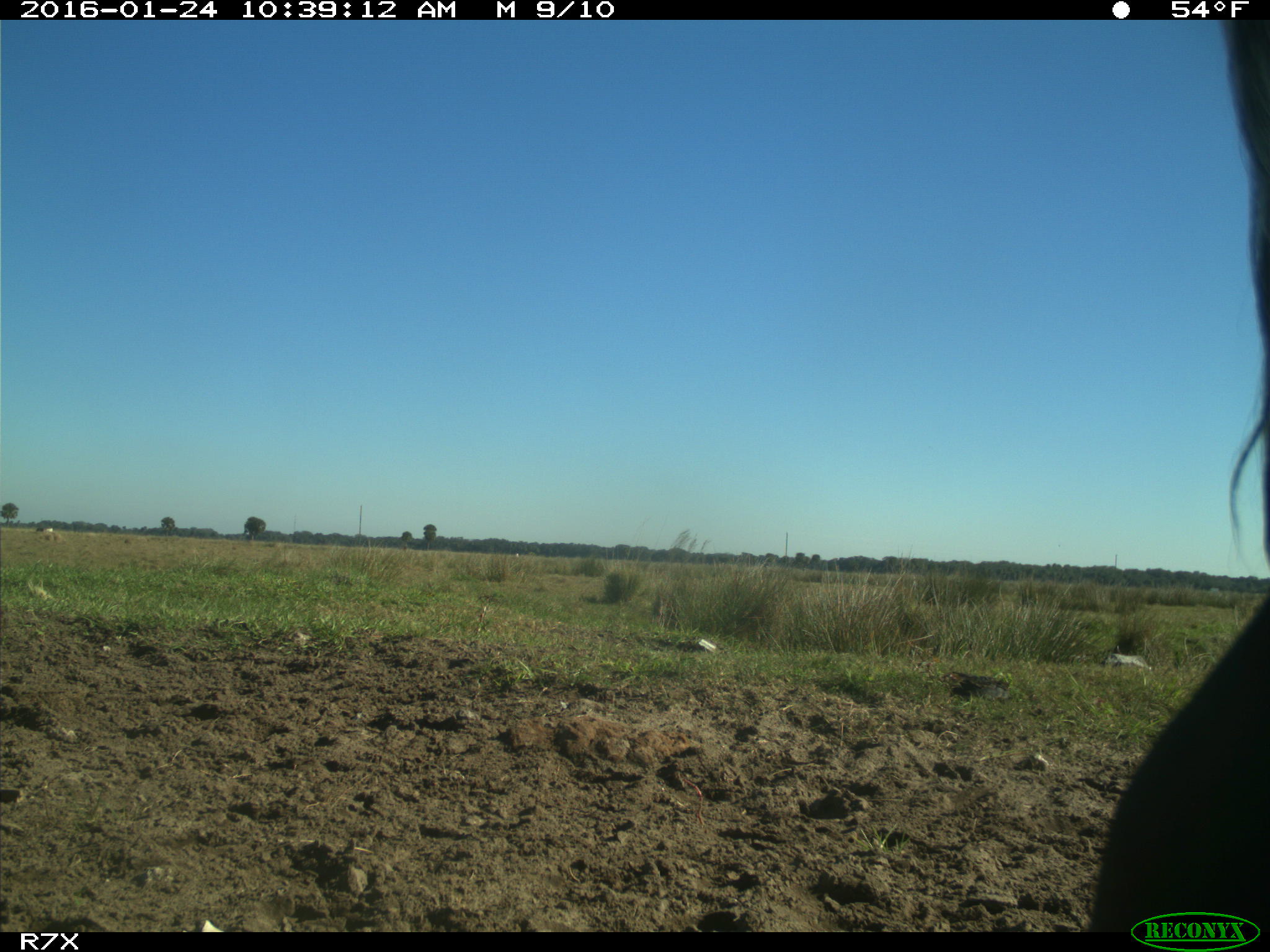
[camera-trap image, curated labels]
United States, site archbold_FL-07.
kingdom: Animalia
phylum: Chordata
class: Mammalia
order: Artiodactyla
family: Bovidae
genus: Bos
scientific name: Bos taurus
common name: domestic cow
Bos taurus (domestic cow).